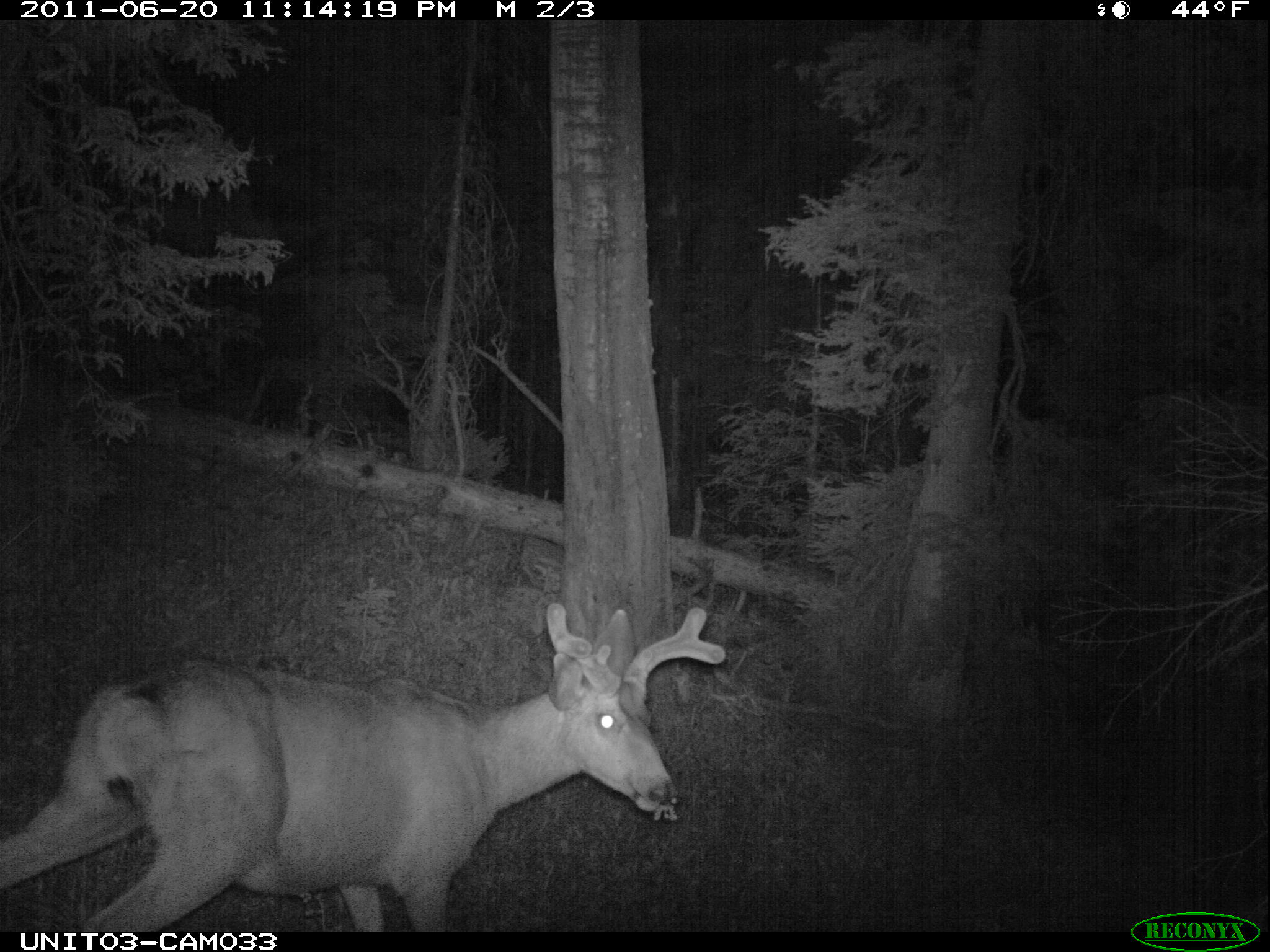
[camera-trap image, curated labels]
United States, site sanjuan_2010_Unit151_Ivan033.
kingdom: Animalia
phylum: Chordata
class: Mammalia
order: Artiodactyla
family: Cervidae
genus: Odocoileus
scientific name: Odocoileus hemionus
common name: mule deer